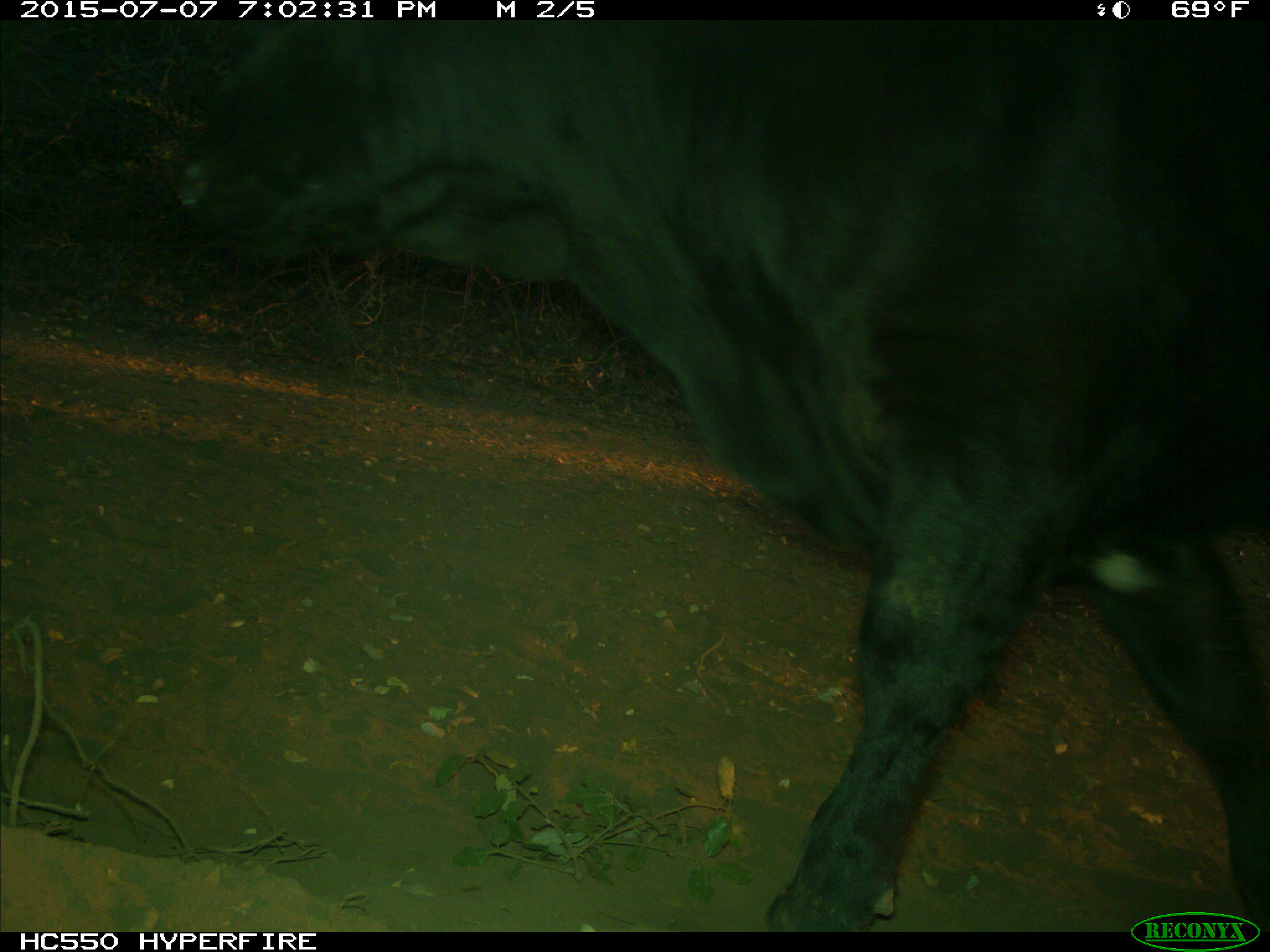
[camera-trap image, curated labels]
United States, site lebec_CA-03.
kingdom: Animalia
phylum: Chordata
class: Mammalia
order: Artiodactyla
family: Bovidae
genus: Bos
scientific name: Bos taurus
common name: domestic cow